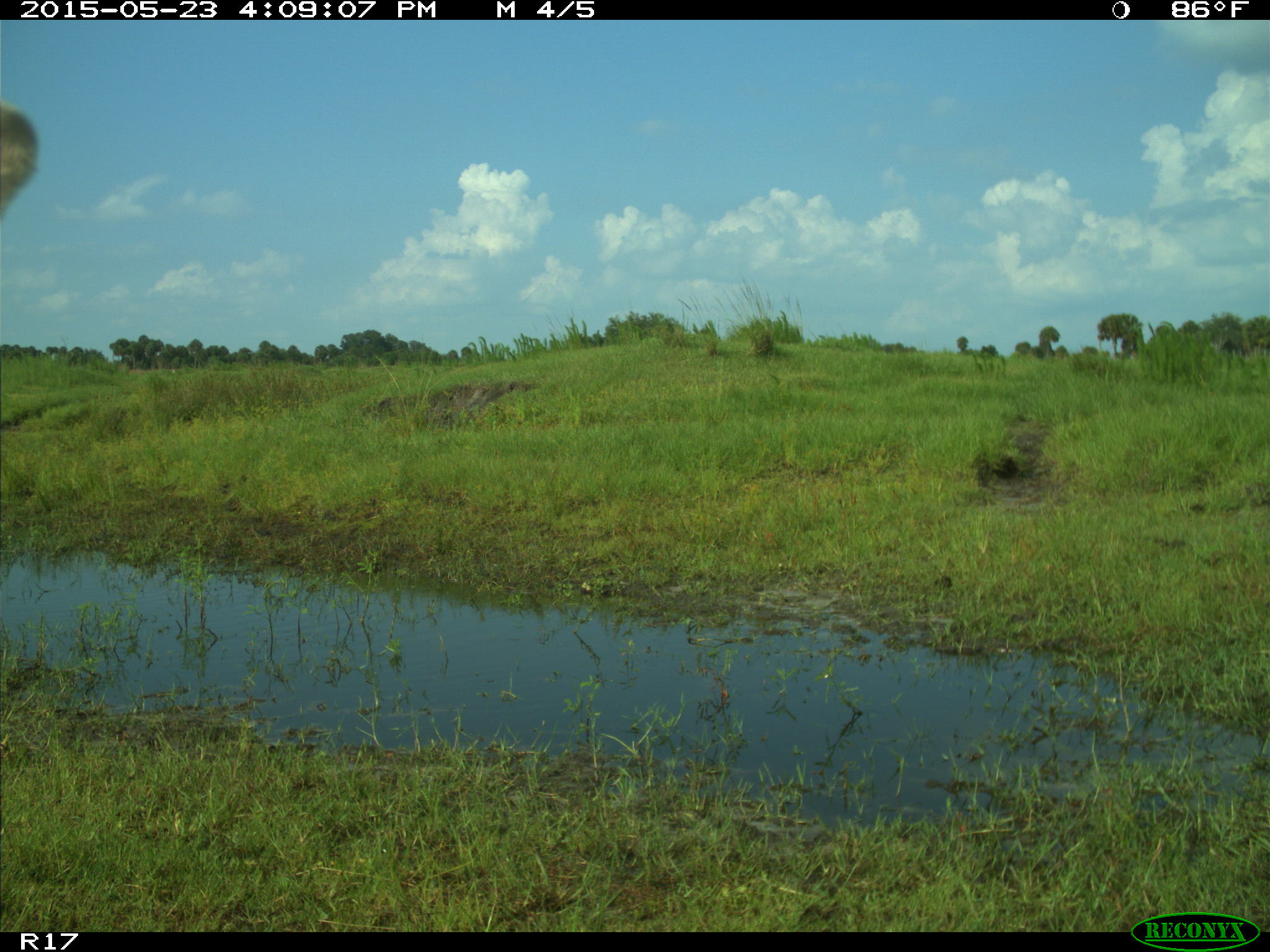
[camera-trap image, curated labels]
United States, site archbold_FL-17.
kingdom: Animalia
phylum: Chordata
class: Mammalia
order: Artiodactyla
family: Bovidae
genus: Bos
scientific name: Bos taurus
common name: domestic cow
Bos taurus (domestic cow).